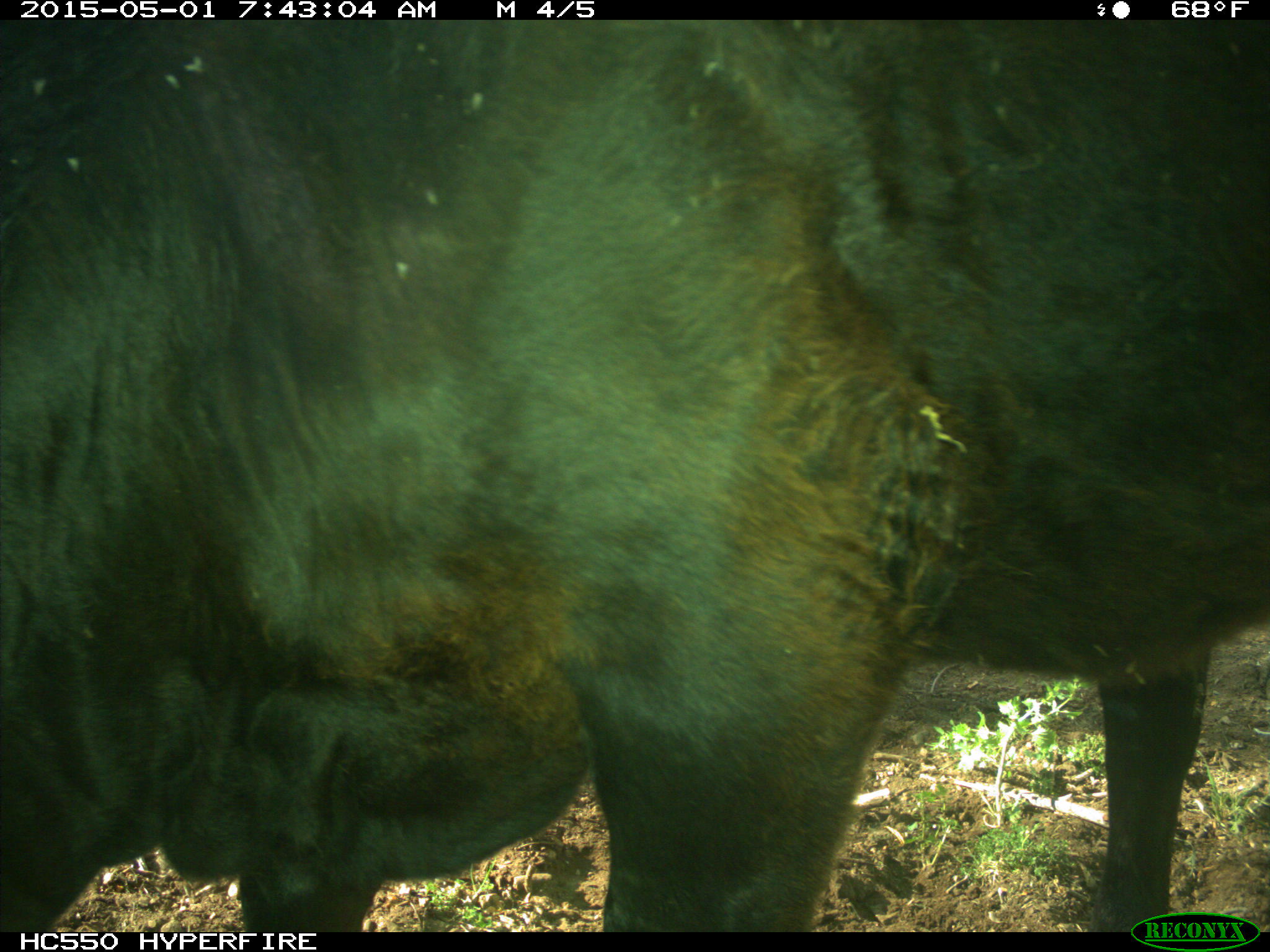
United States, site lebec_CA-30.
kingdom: Animalia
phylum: Chordata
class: Mammalia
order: Artiodactyla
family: Bovidae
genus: Bos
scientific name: Bos taurus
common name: domestic cow